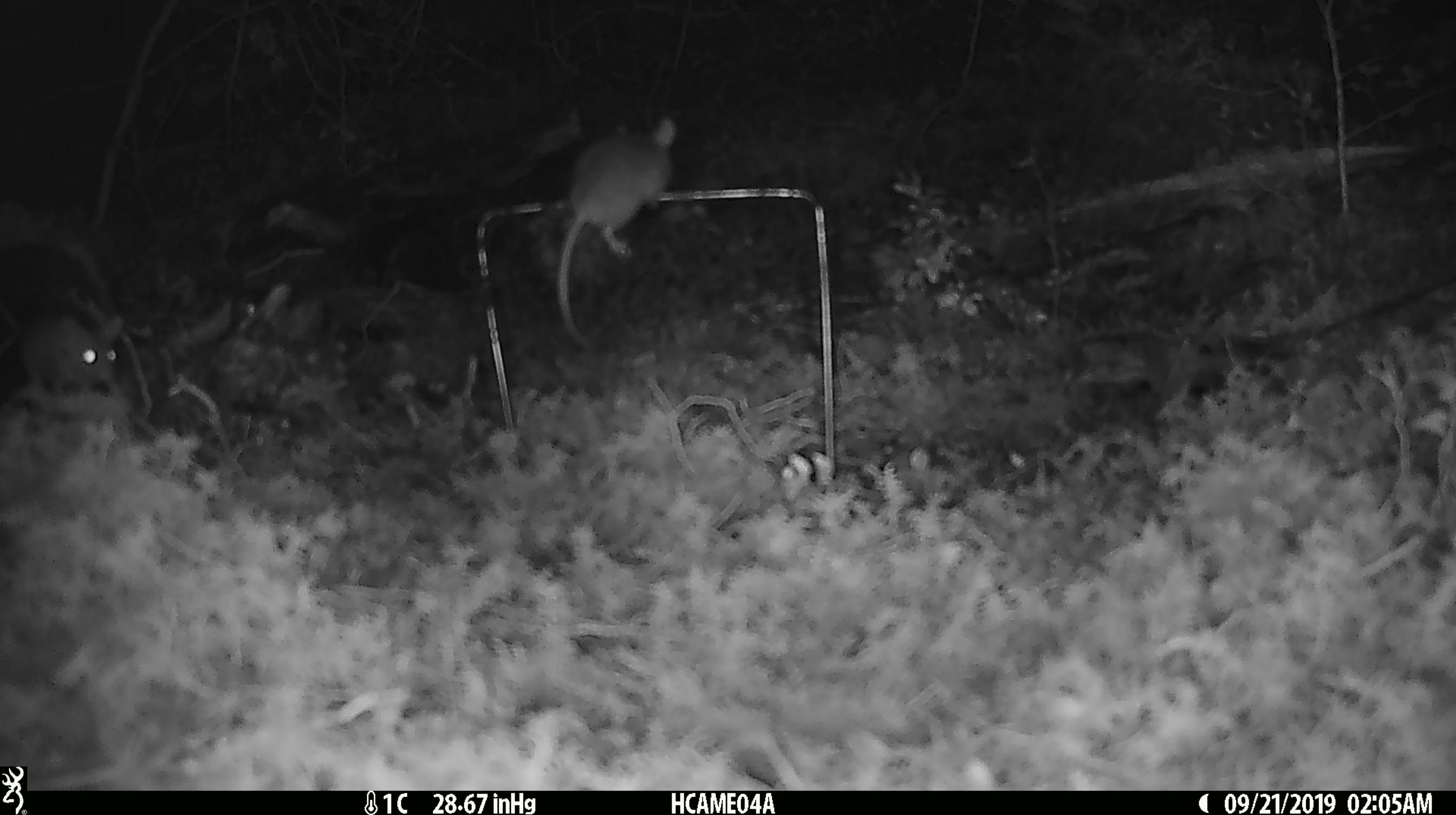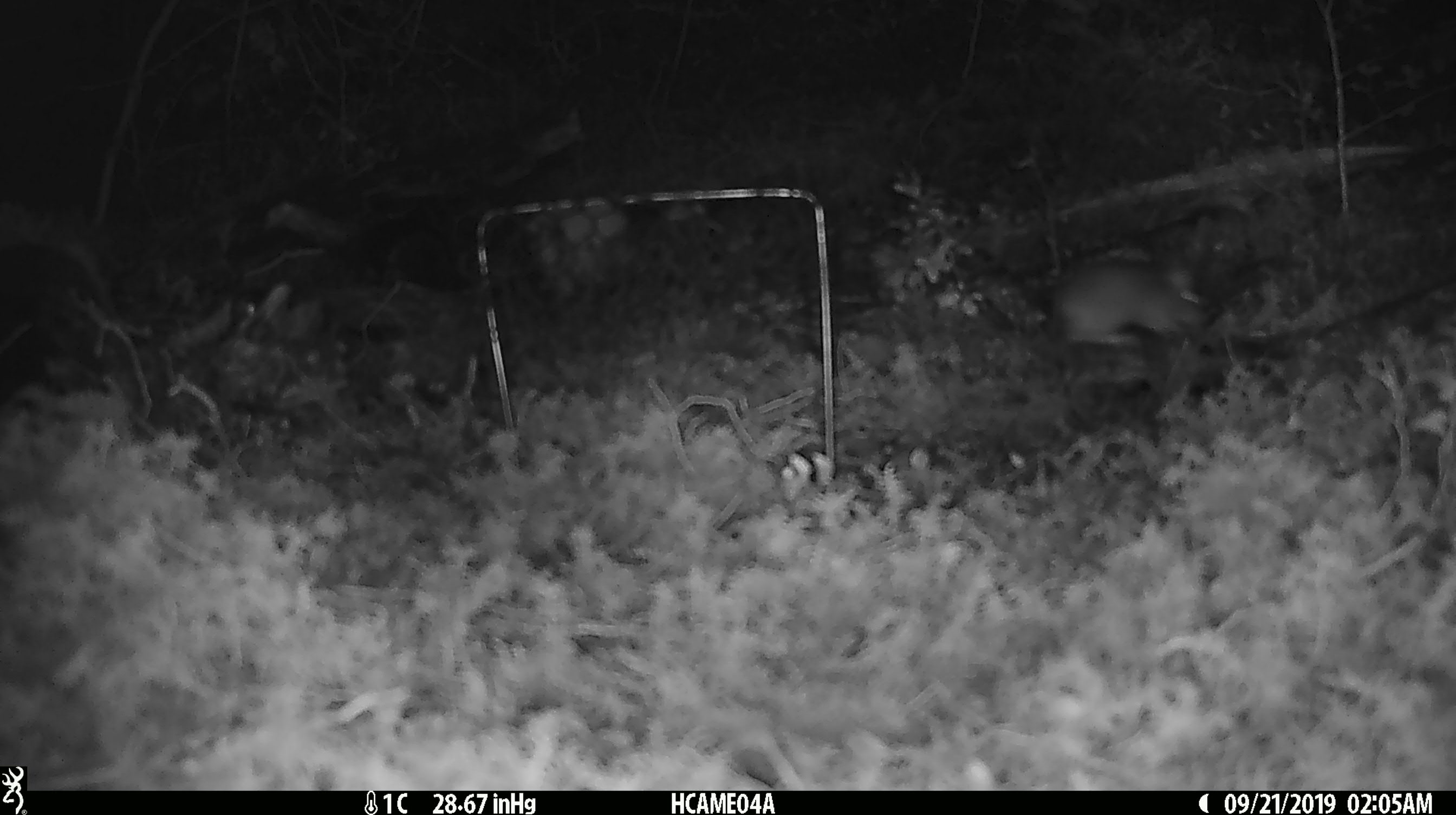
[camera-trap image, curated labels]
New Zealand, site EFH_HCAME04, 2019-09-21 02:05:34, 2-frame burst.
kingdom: Animalia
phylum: Chordata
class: Mammalia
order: Rodentia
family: Muridae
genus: Mus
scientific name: Mus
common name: mouse